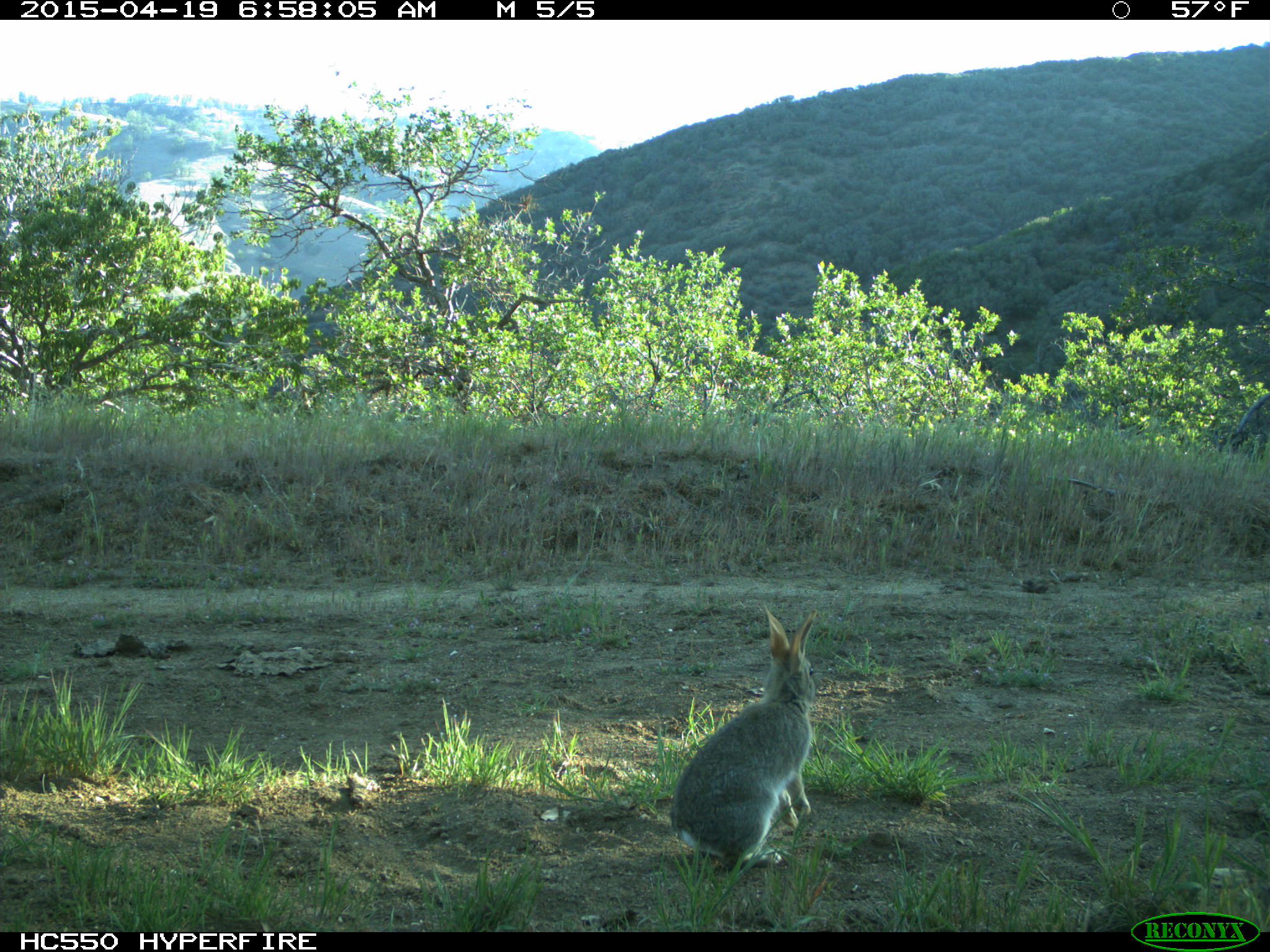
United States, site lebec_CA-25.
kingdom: Animalia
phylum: Chordata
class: Mammalia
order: Lagomorpha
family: Leporidae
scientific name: Leporidae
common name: rabbits and hares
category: unidentified rabbit